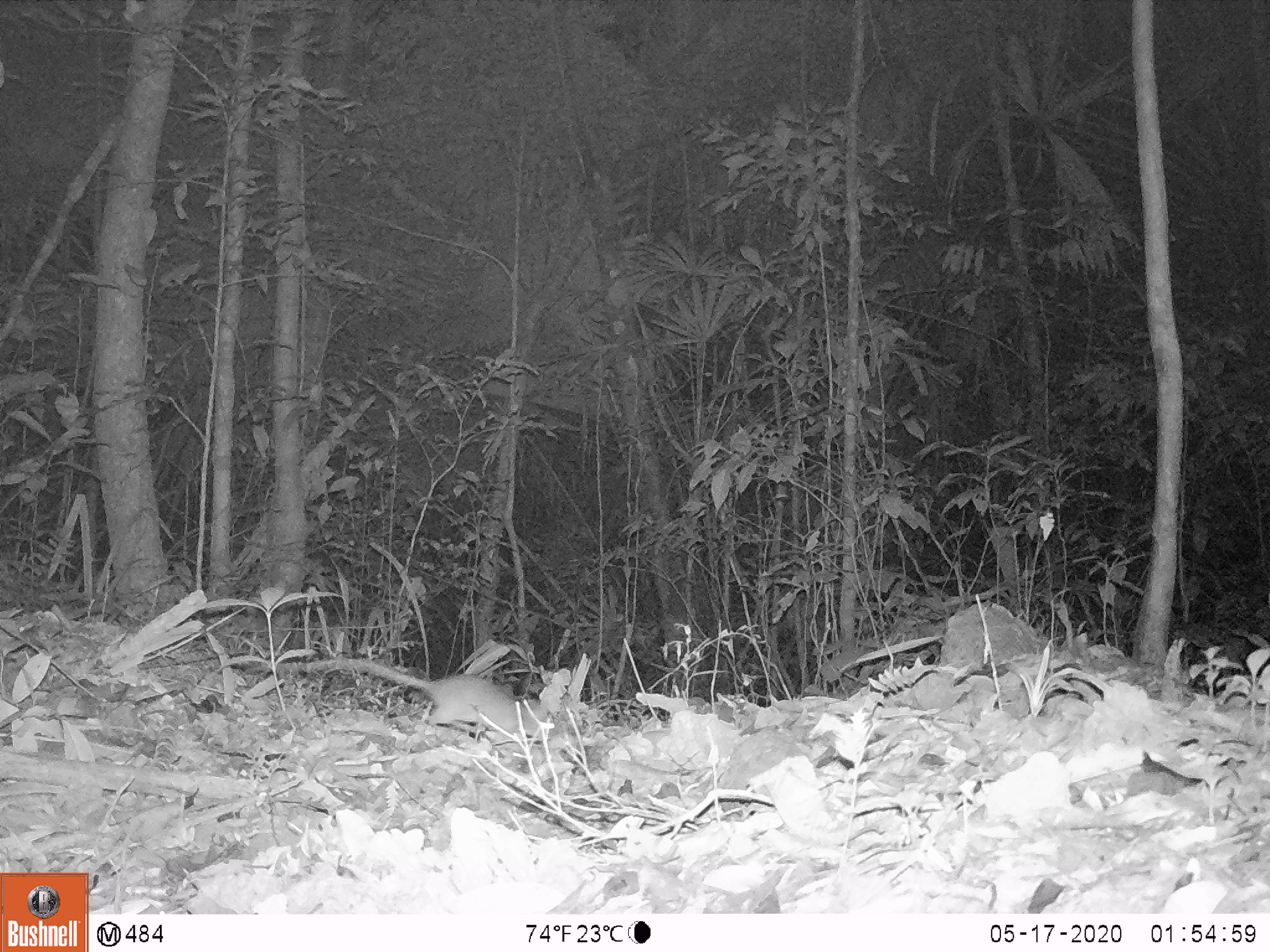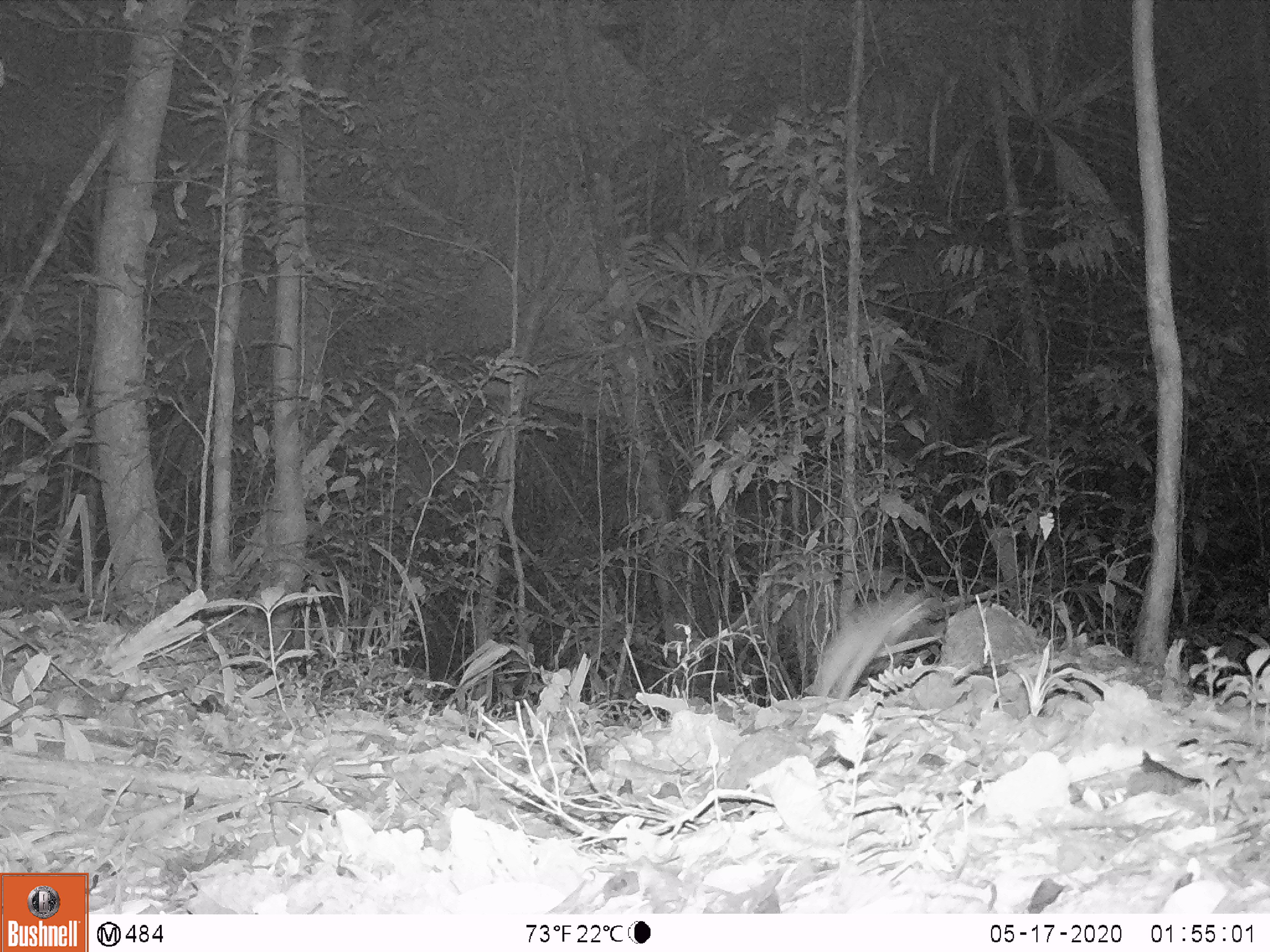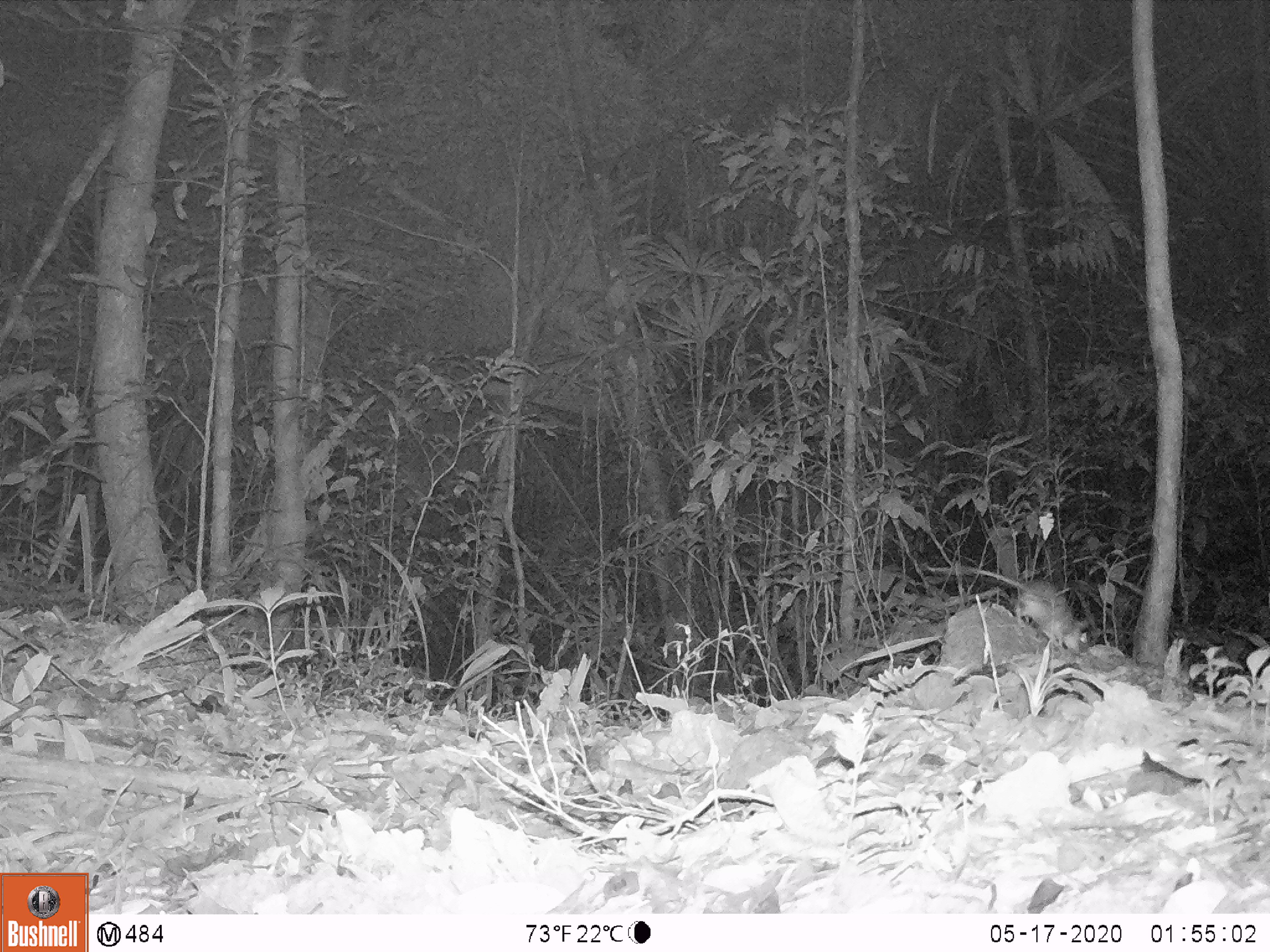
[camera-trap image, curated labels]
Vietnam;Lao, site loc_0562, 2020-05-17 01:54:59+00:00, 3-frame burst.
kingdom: Animalia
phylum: Chordata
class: Mammalia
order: Rodentia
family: Muridae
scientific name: Muridae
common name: old-world mice and rats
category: unidentified murid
Unidentified murid (old-world mice and rats) (Muridae). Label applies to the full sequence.